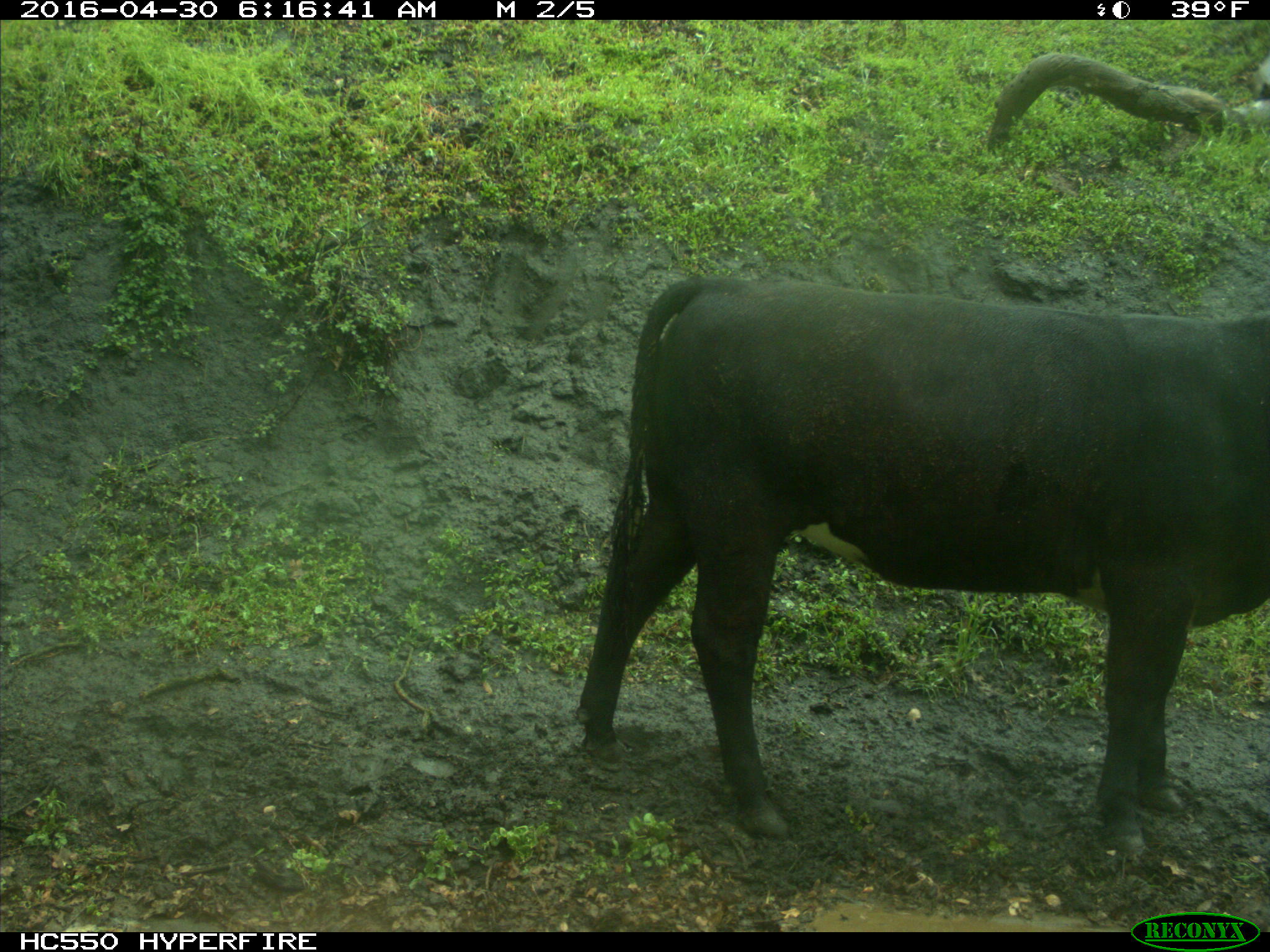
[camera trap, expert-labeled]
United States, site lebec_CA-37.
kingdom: Animalia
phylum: Chordata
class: Mammalia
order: Artiodactyla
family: Bovidae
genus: Bos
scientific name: Bos taurus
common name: domestic cow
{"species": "Bos taurus (domestic cow)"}